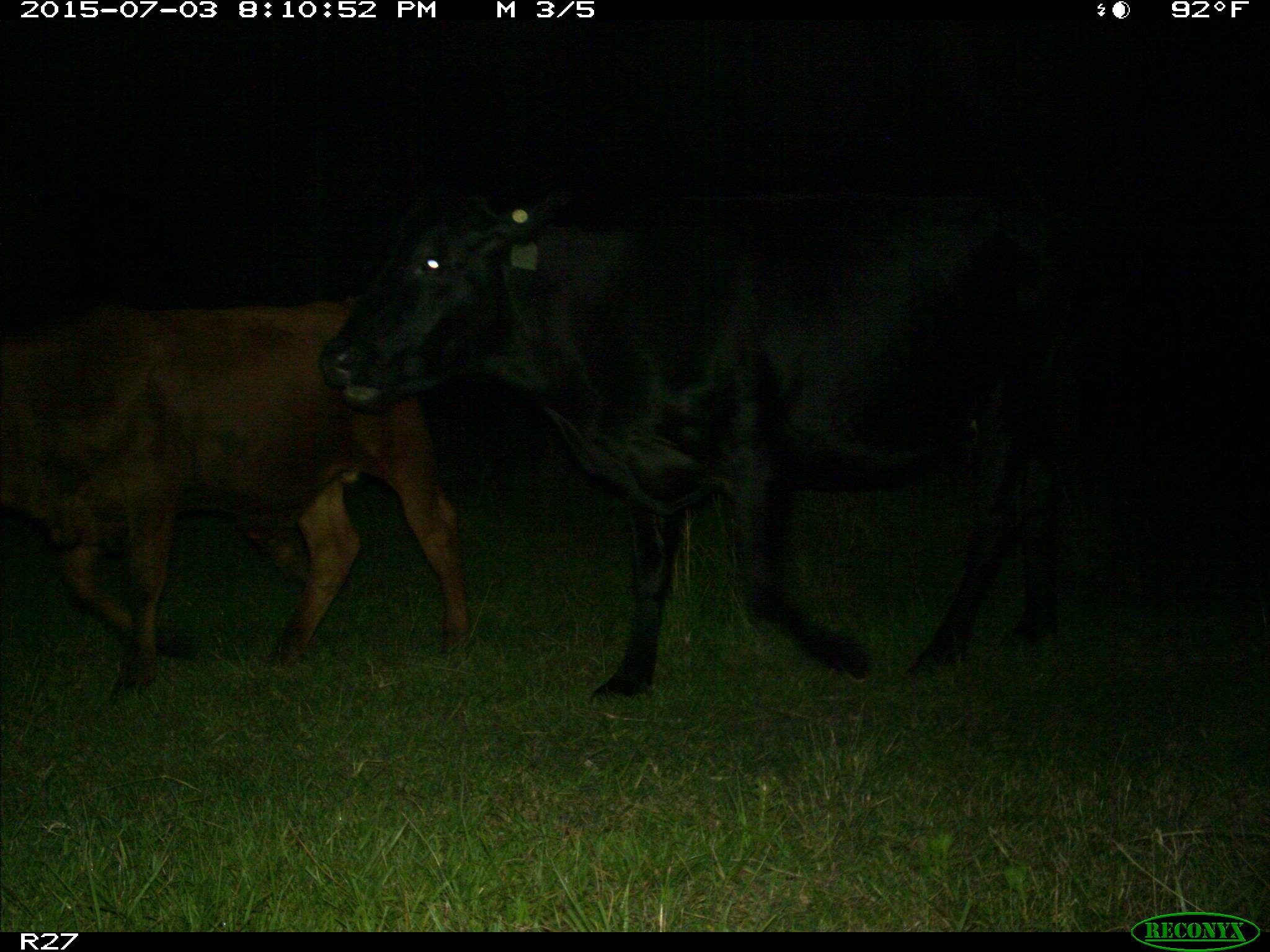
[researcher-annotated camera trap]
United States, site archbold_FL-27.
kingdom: Animalia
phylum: Chordata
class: Mammalia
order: Artiodactyla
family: Bovidae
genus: Bos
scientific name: Bos taurus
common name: domestic cow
Bos taurus (domestic cow).